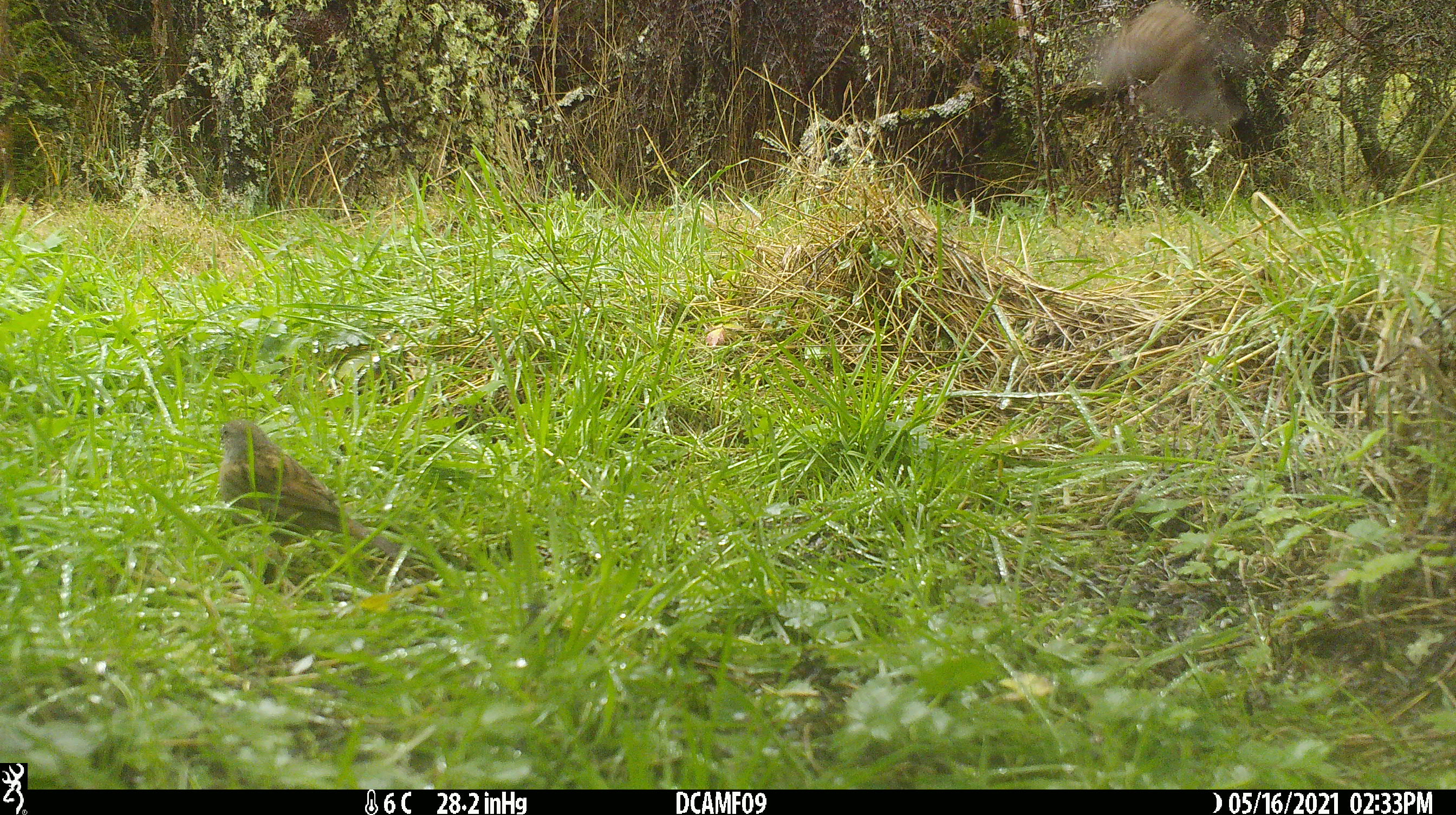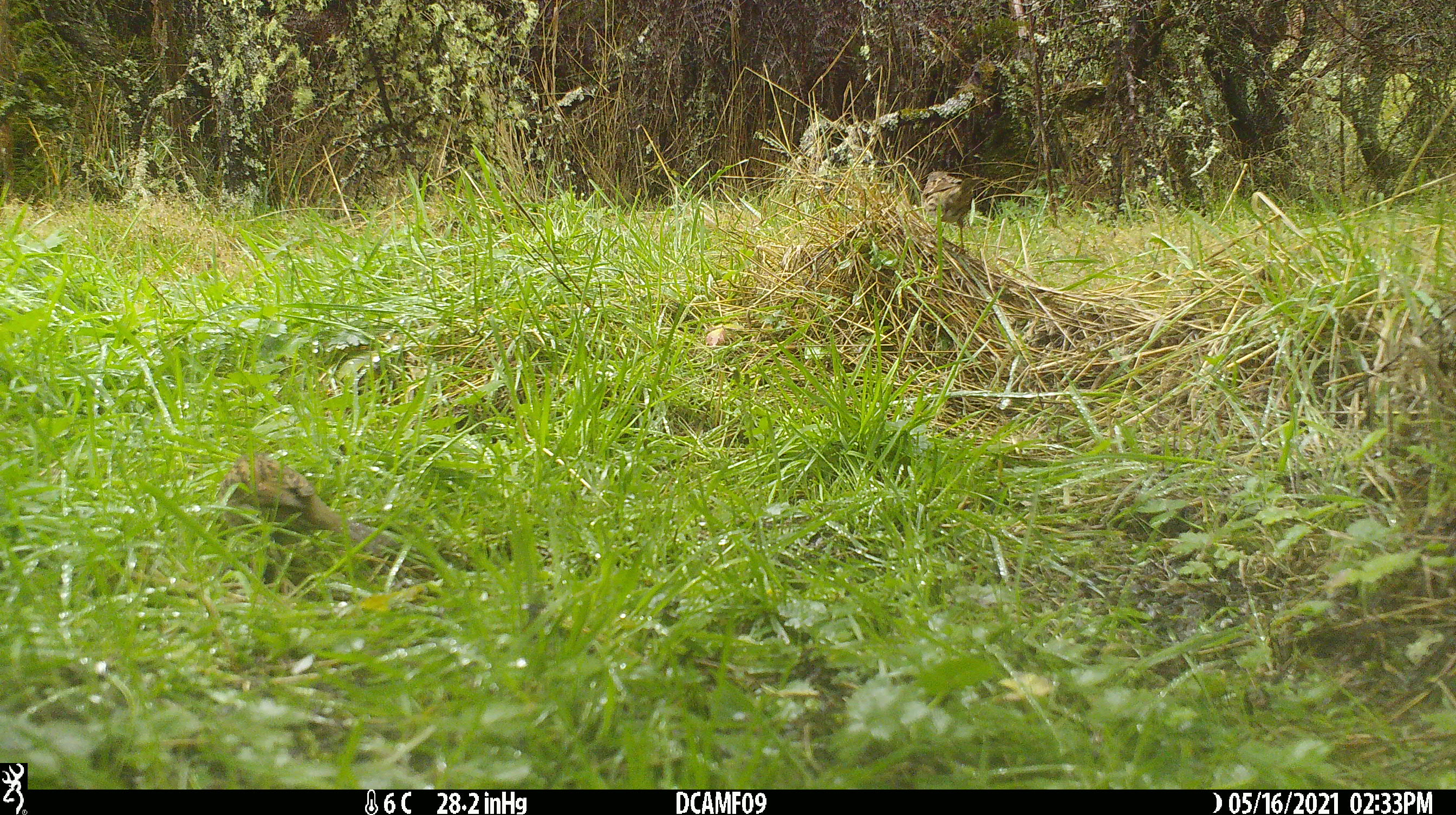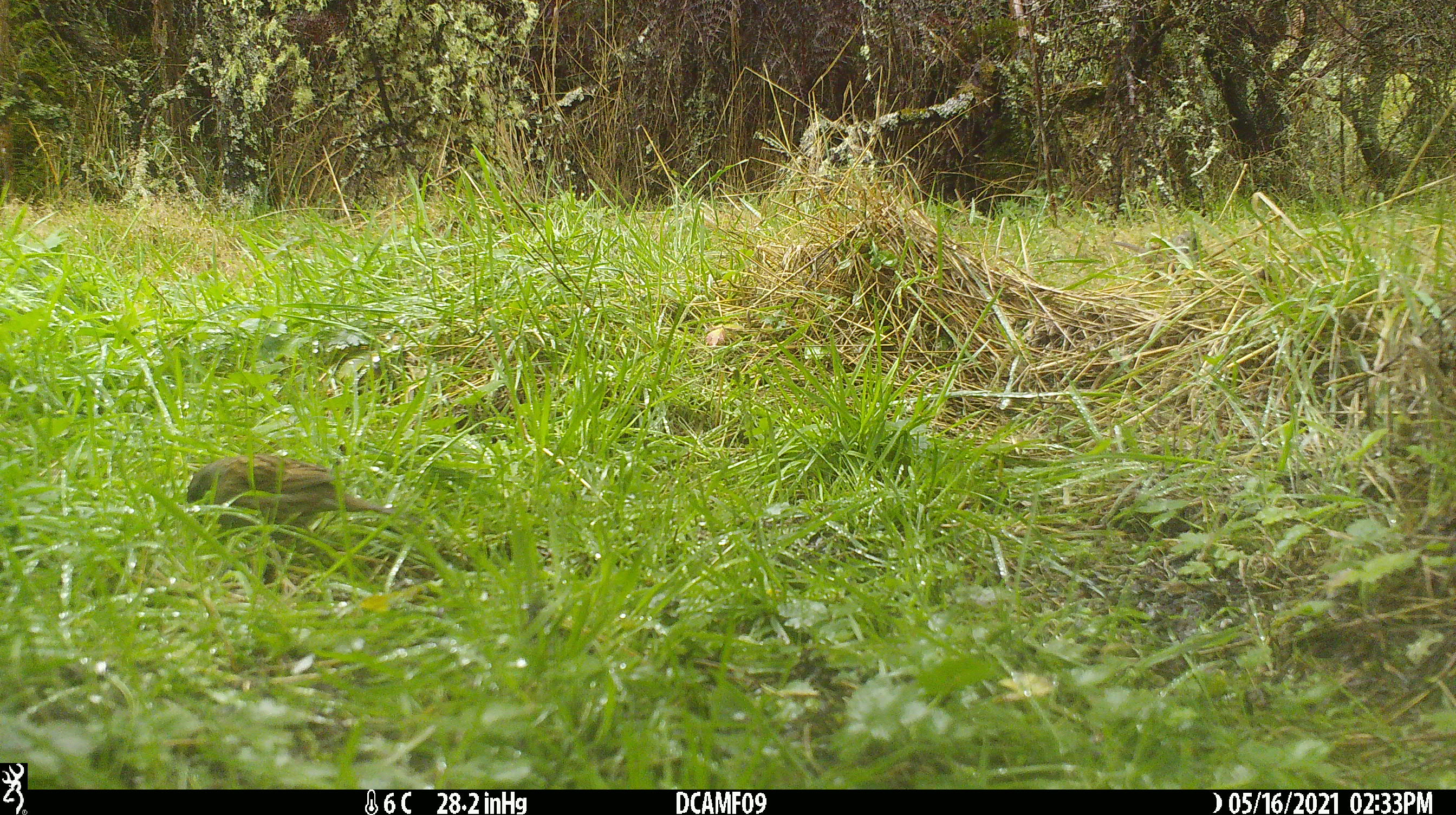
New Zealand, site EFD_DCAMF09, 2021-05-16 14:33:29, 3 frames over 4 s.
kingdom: Animalia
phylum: Chordata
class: Aves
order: Passeriformes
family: Prunellidae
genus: Prunella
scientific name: Prunella modularis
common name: dunnock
Dunnock (Prunella modularis).